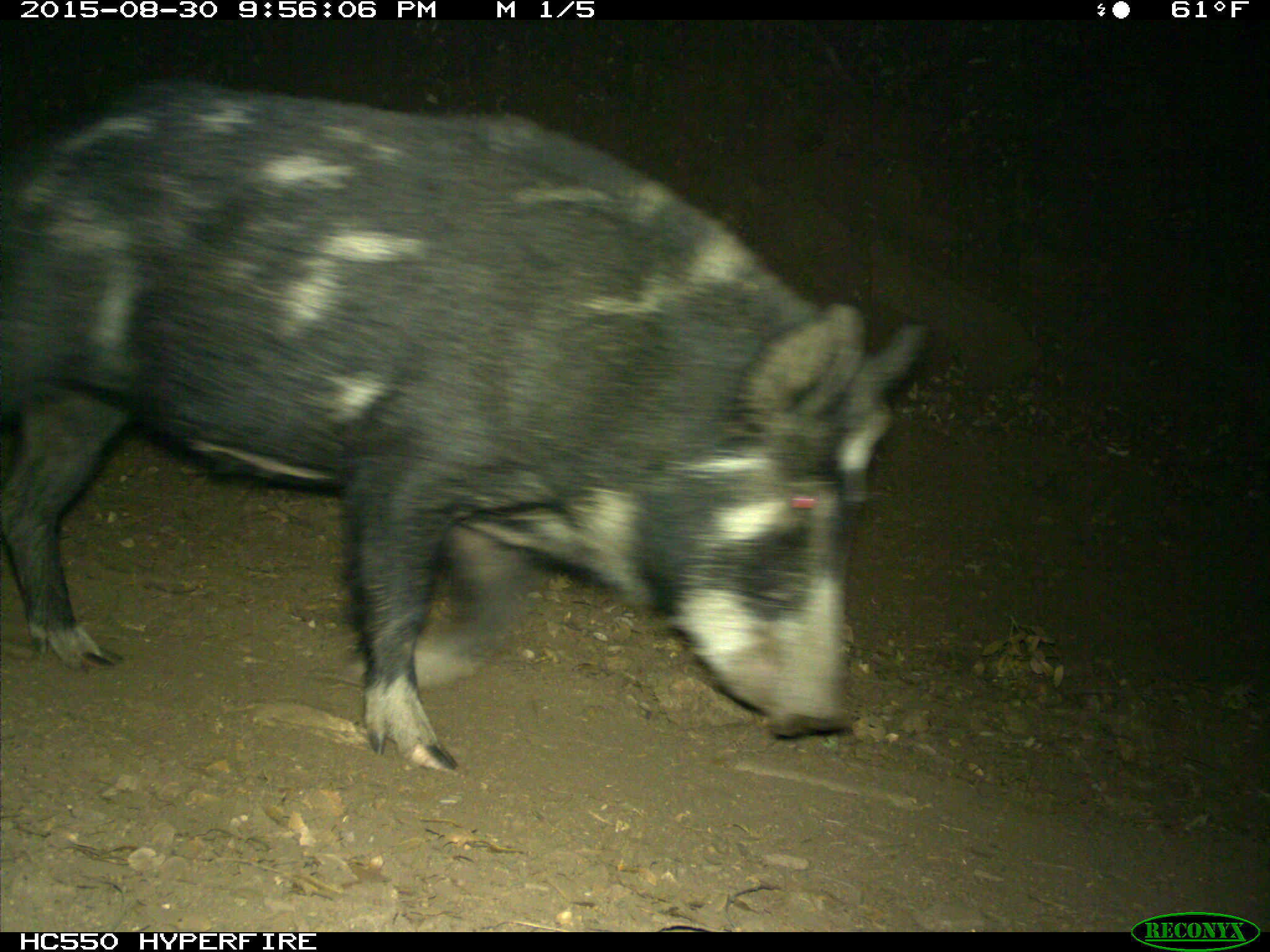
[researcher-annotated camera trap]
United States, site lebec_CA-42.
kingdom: Animalia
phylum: Chordata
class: Mammalia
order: Artiodactyla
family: Suidae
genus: Sus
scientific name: Sus scrofa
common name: wild boar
Sus scrofa (wild boar).